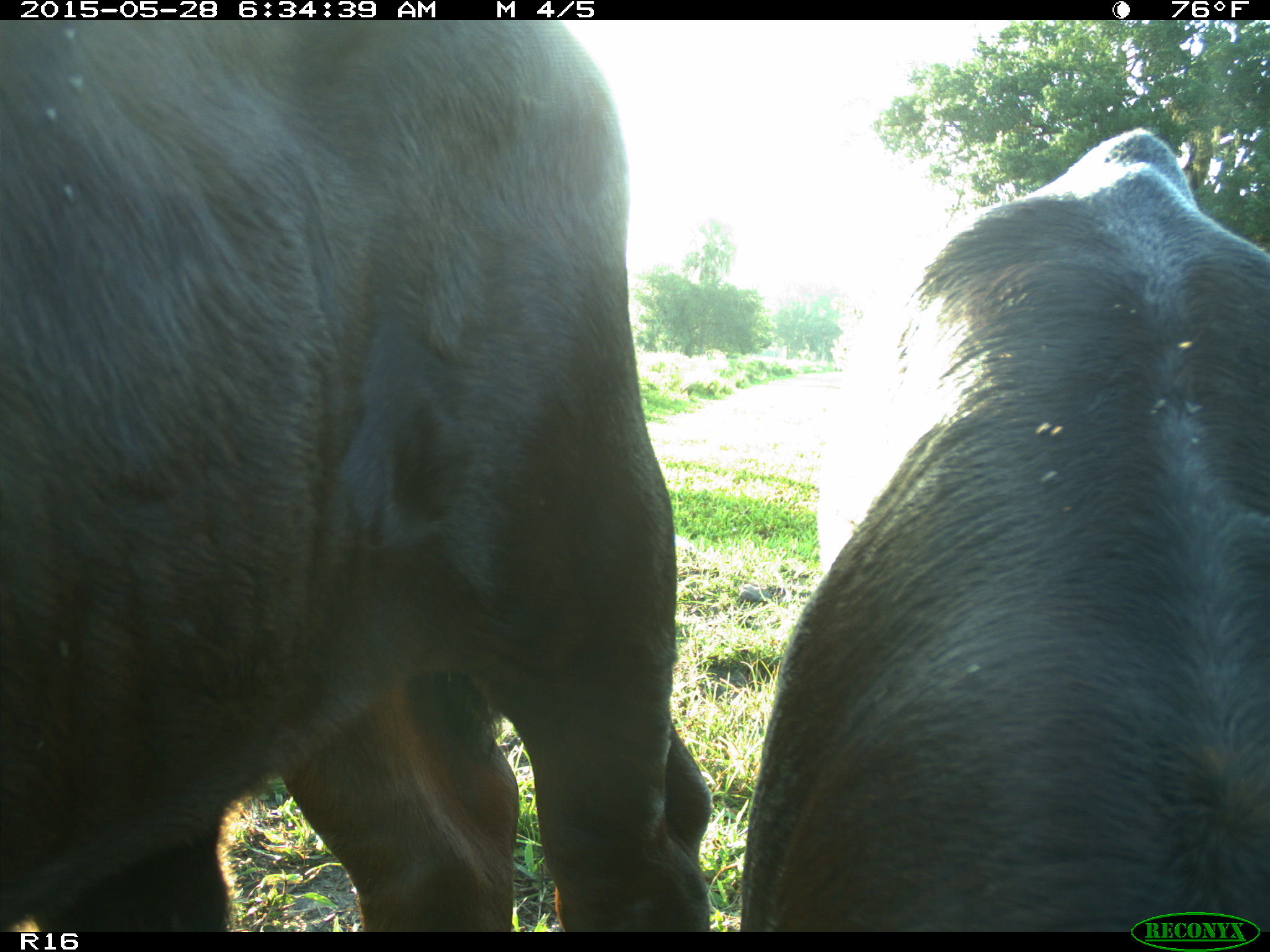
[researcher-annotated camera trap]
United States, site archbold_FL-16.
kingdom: Animalia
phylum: Chordata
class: Mammalia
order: Artiodactyla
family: Bovidae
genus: Bos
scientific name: Bos taurus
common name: domestic cow